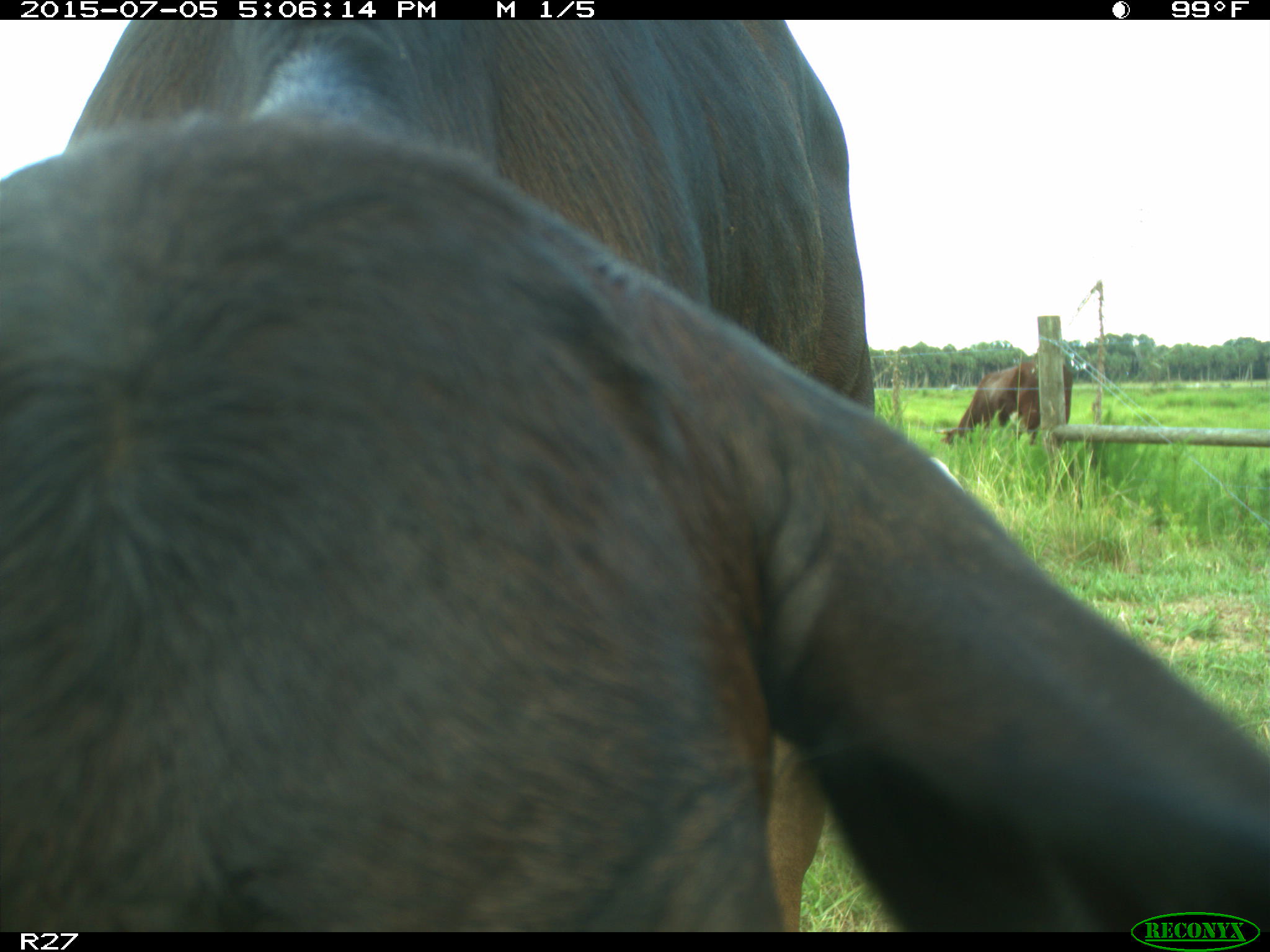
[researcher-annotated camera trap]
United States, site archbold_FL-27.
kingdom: Animalia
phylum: Chordata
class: Mammalia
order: Artiodactyla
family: Bovidae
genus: Bos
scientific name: Bos taurus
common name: domestic cow